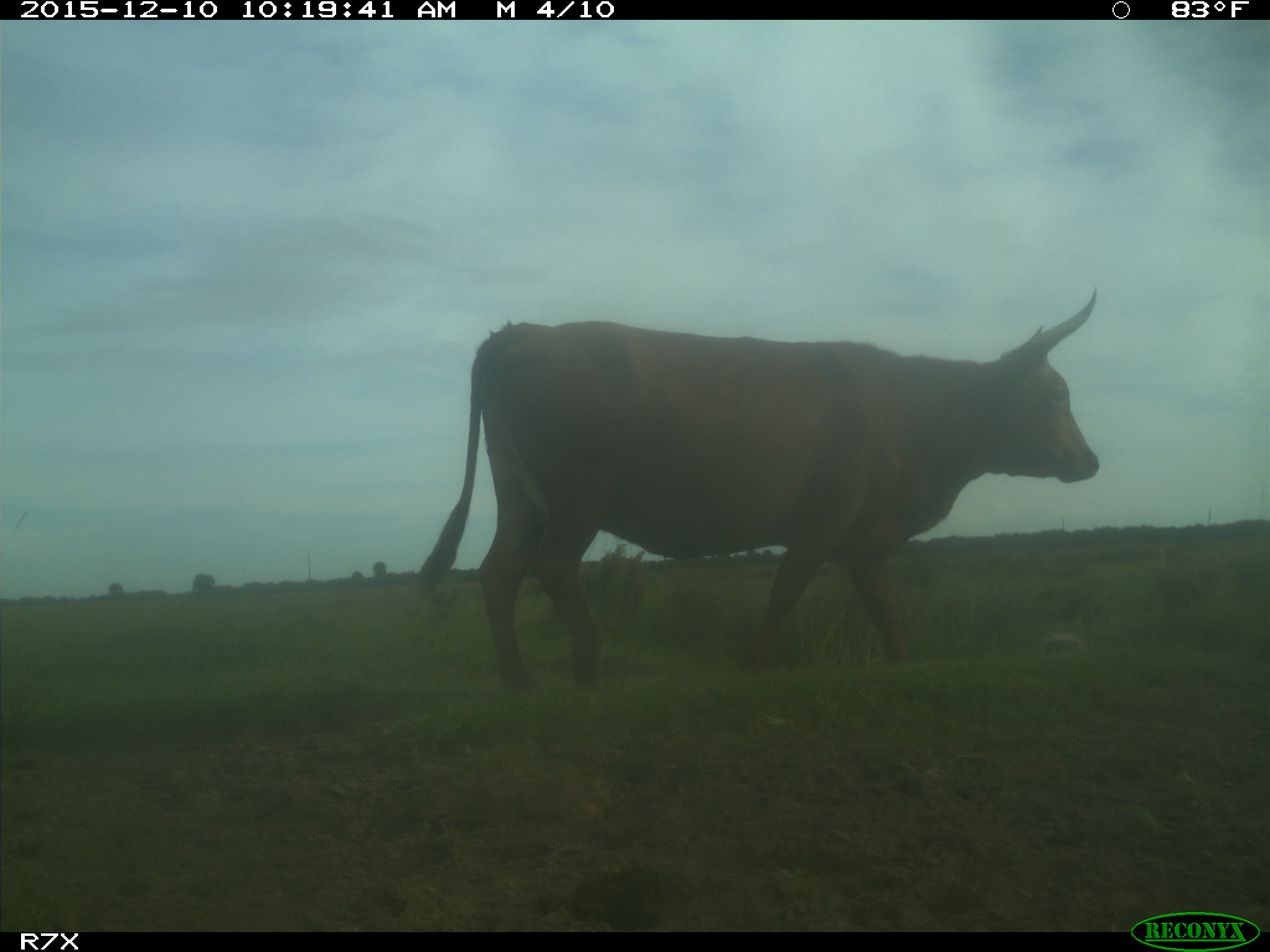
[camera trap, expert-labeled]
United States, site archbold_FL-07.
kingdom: Animalia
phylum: Chordata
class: Mammalia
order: Artiodactyla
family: Bovidae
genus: Bos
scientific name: Bos taurus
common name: domestic cow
Bos taurus (domestic cow).